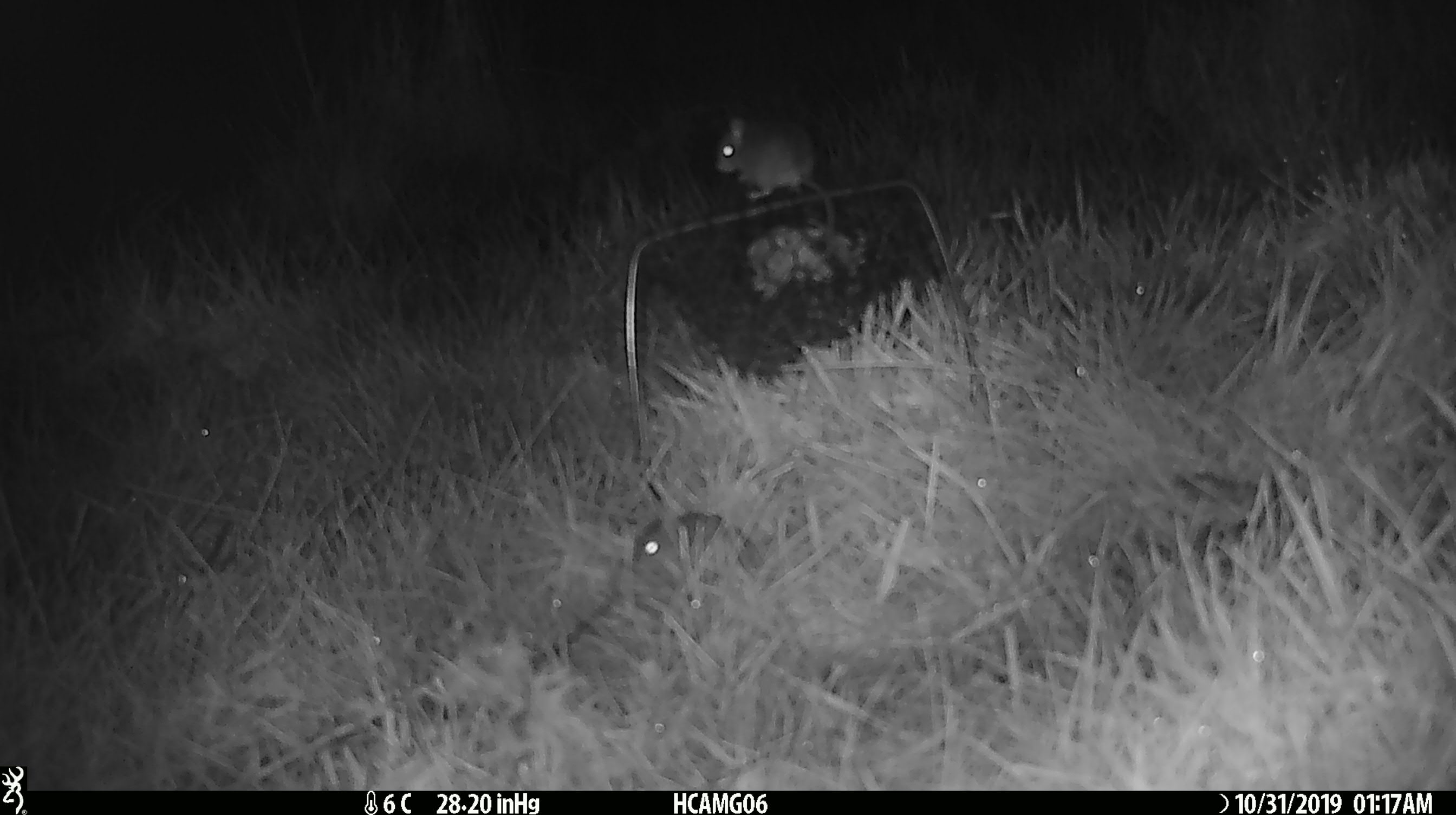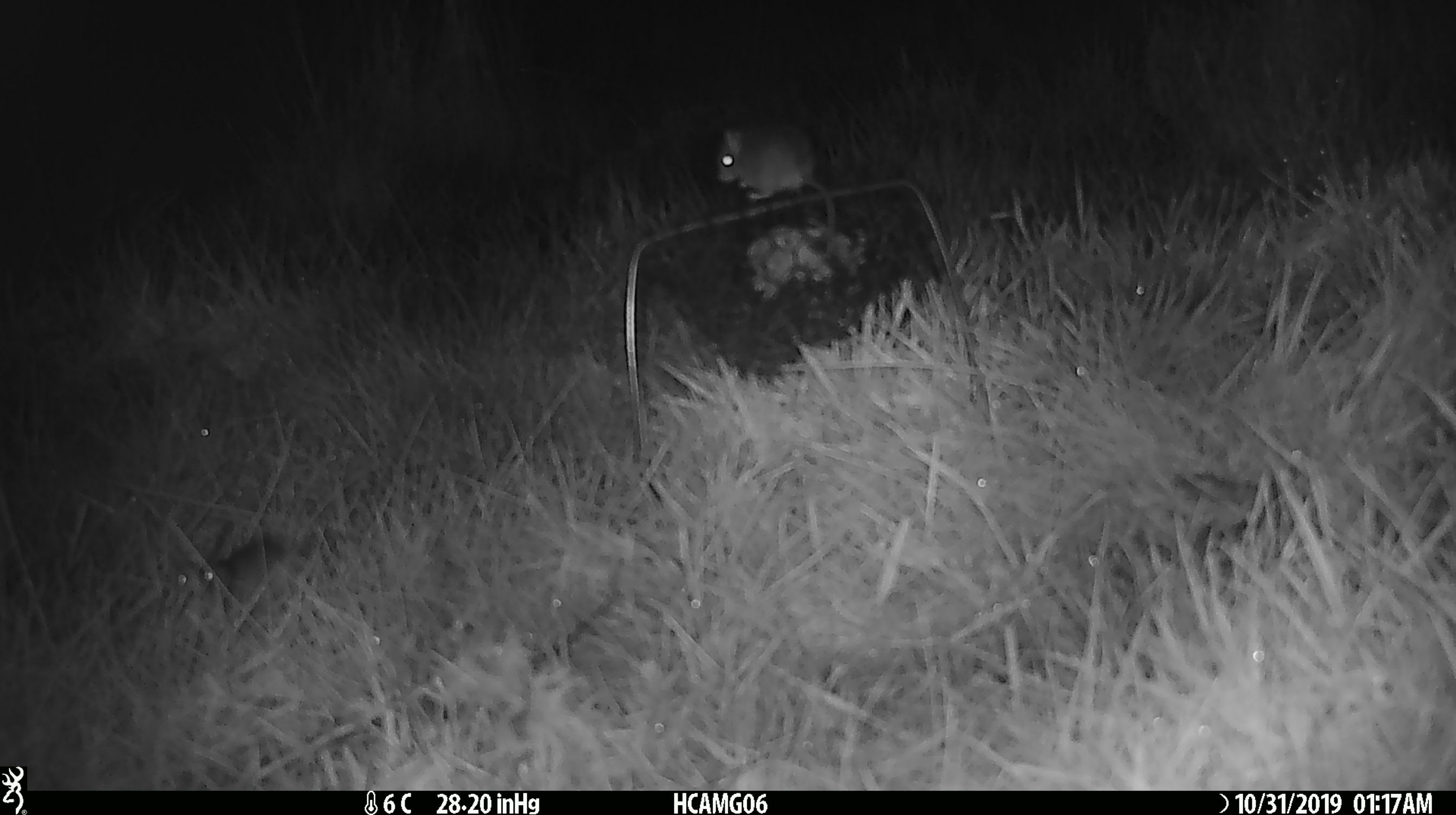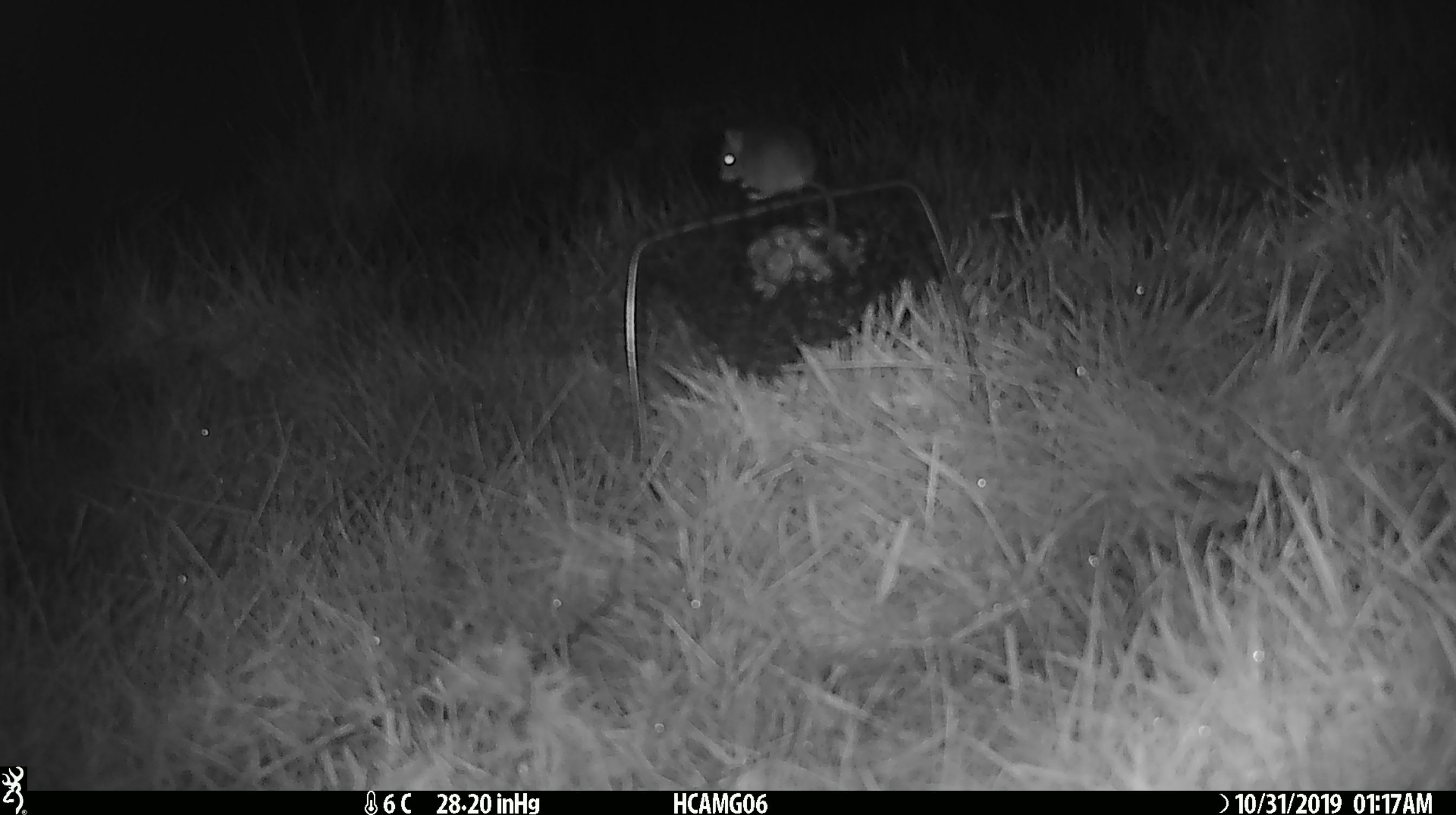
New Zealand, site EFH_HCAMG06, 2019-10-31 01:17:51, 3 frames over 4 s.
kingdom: Animalia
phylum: Chordata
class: Mammalia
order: Rodentia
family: Muridae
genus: Mus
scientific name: Mus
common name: mouse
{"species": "mouse (Mus)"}